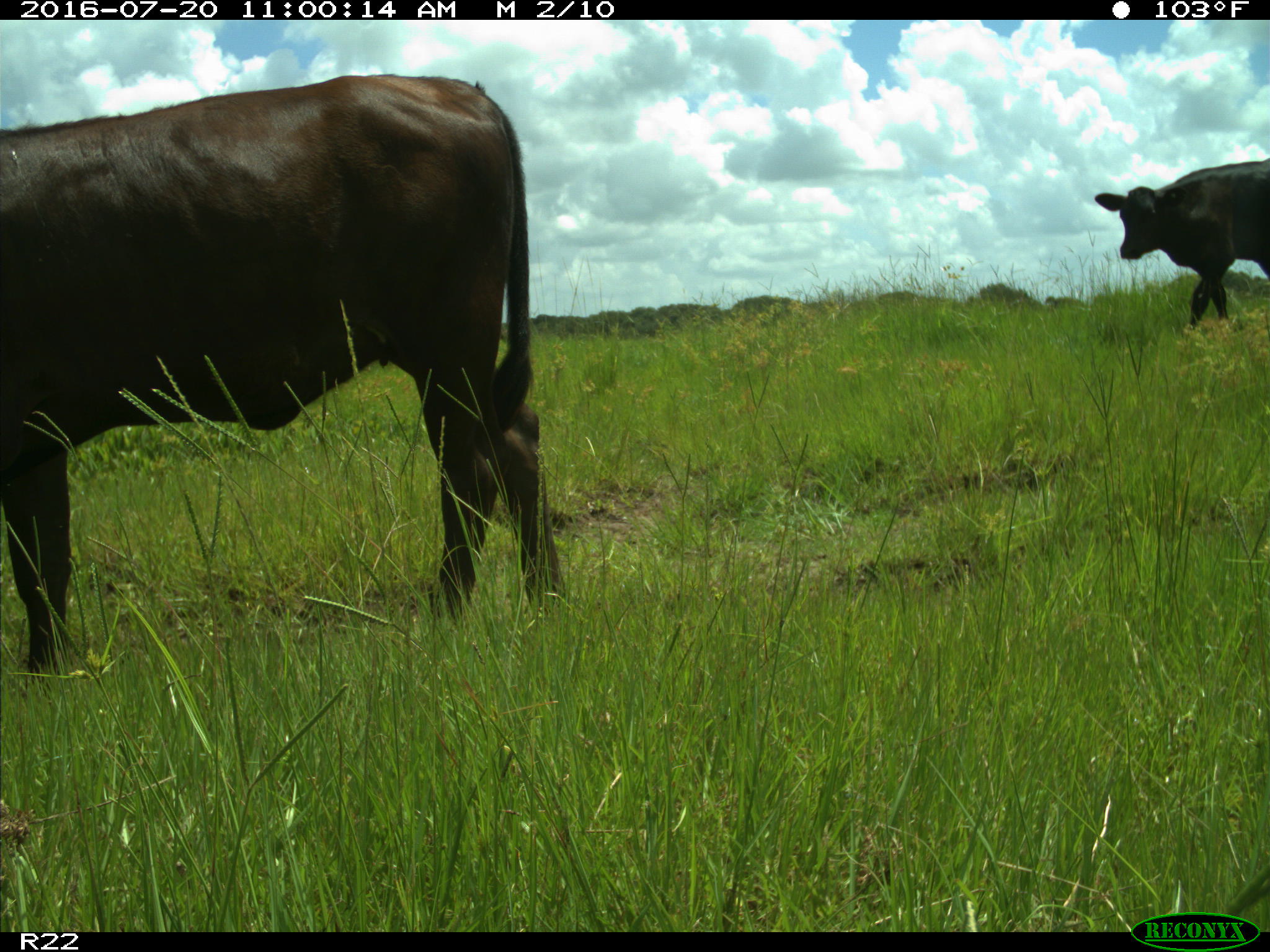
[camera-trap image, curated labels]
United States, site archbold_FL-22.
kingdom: Animalia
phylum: Chordata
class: Mammalia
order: Artiodactyla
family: Bovidae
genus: Bos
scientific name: Bos taurus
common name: domestic cow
Bos taurus (domestic cow).